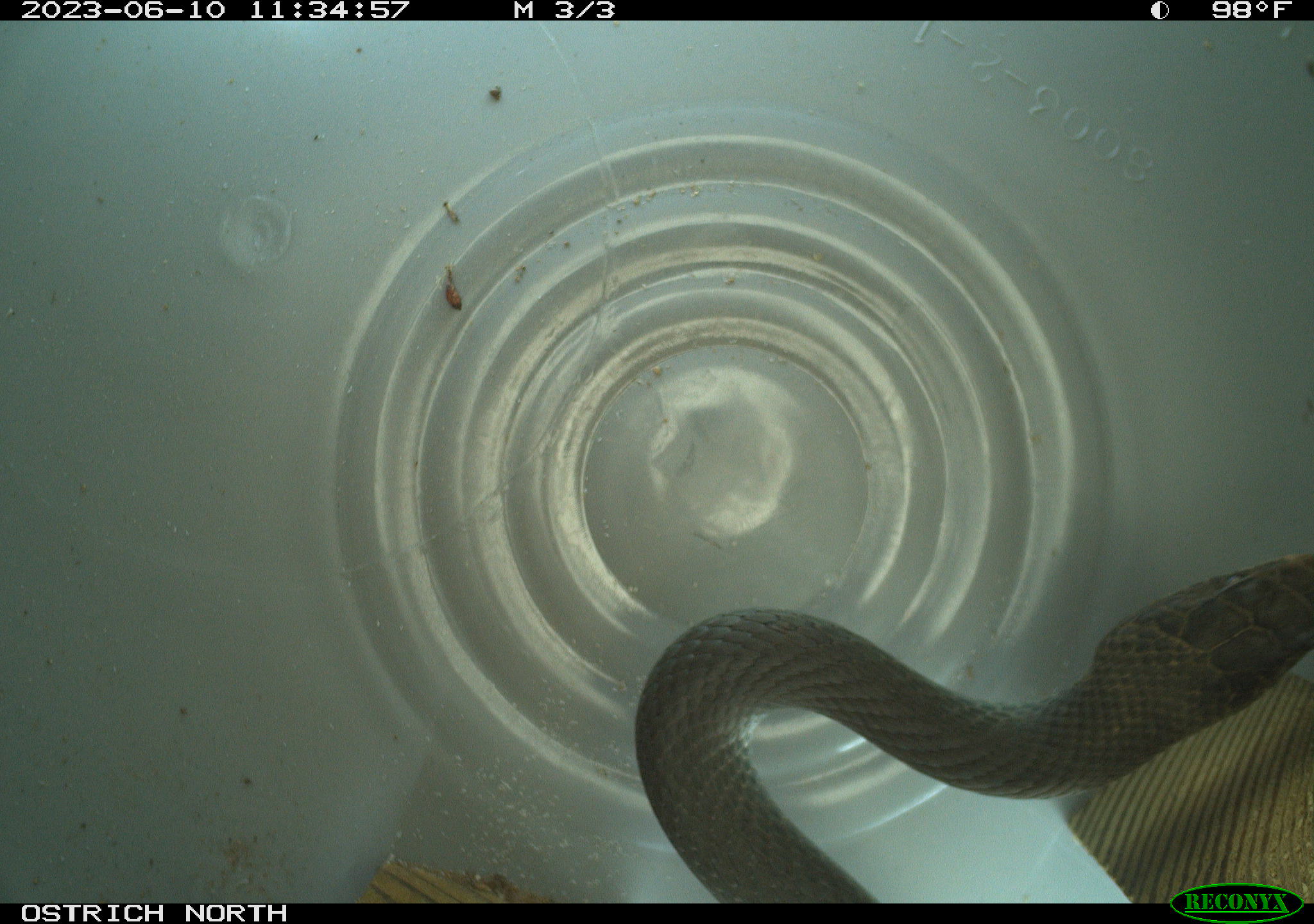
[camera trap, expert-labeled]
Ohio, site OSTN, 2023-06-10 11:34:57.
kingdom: Animalia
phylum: Chordata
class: Reptilia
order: Squamata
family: Colubridae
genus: Coluber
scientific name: Coluber constrictor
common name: eastern racer snake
Eastern racer snake (Coluber constrictor).